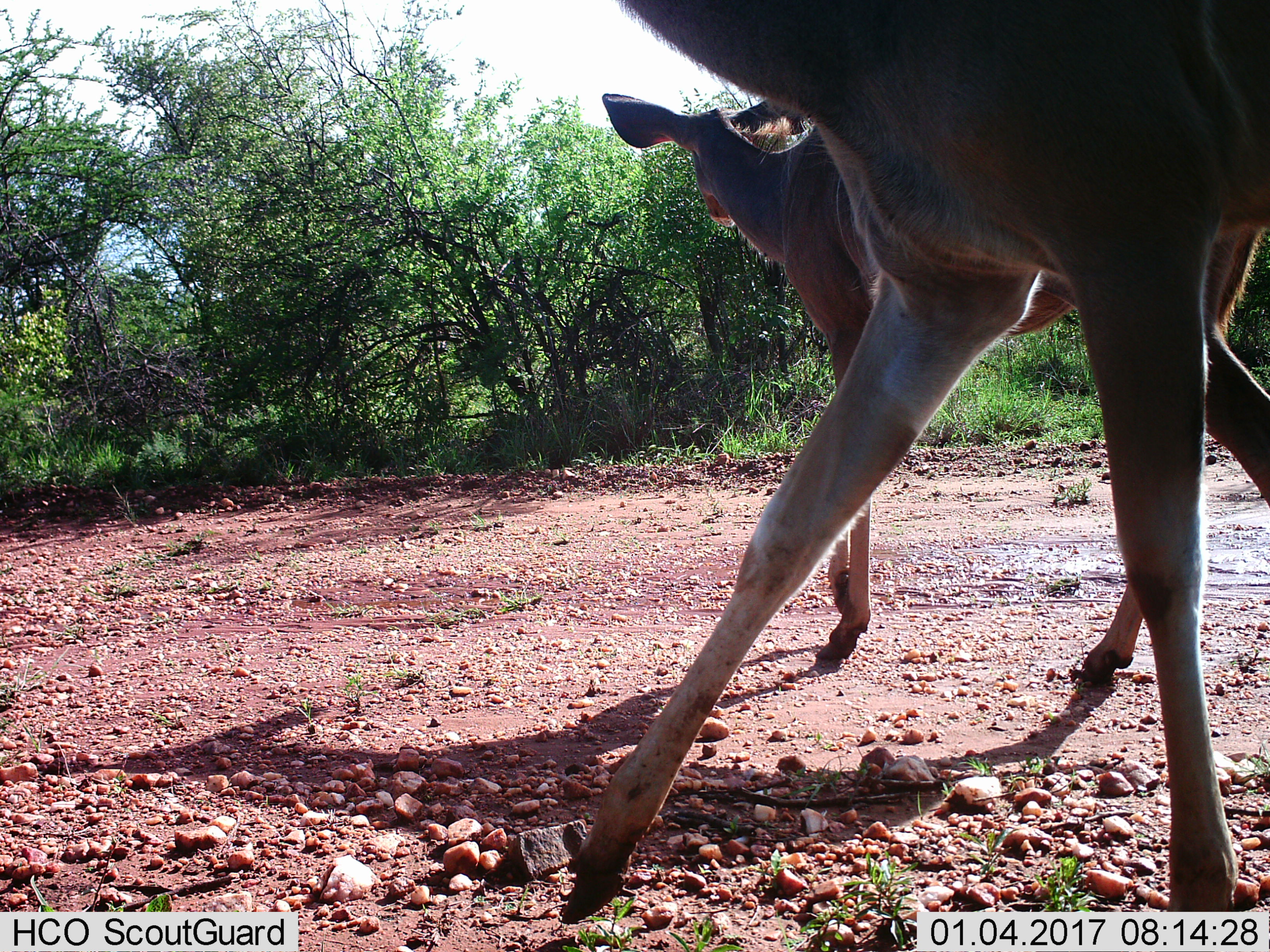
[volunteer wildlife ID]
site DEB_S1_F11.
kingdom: Animalia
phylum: Chordata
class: Mammalia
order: Artiodactyla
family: Bovidae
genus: Tragelaphus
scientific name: Tragelaphus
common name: kudu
Kudu (Tragelaphus), count 2. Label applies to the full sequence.